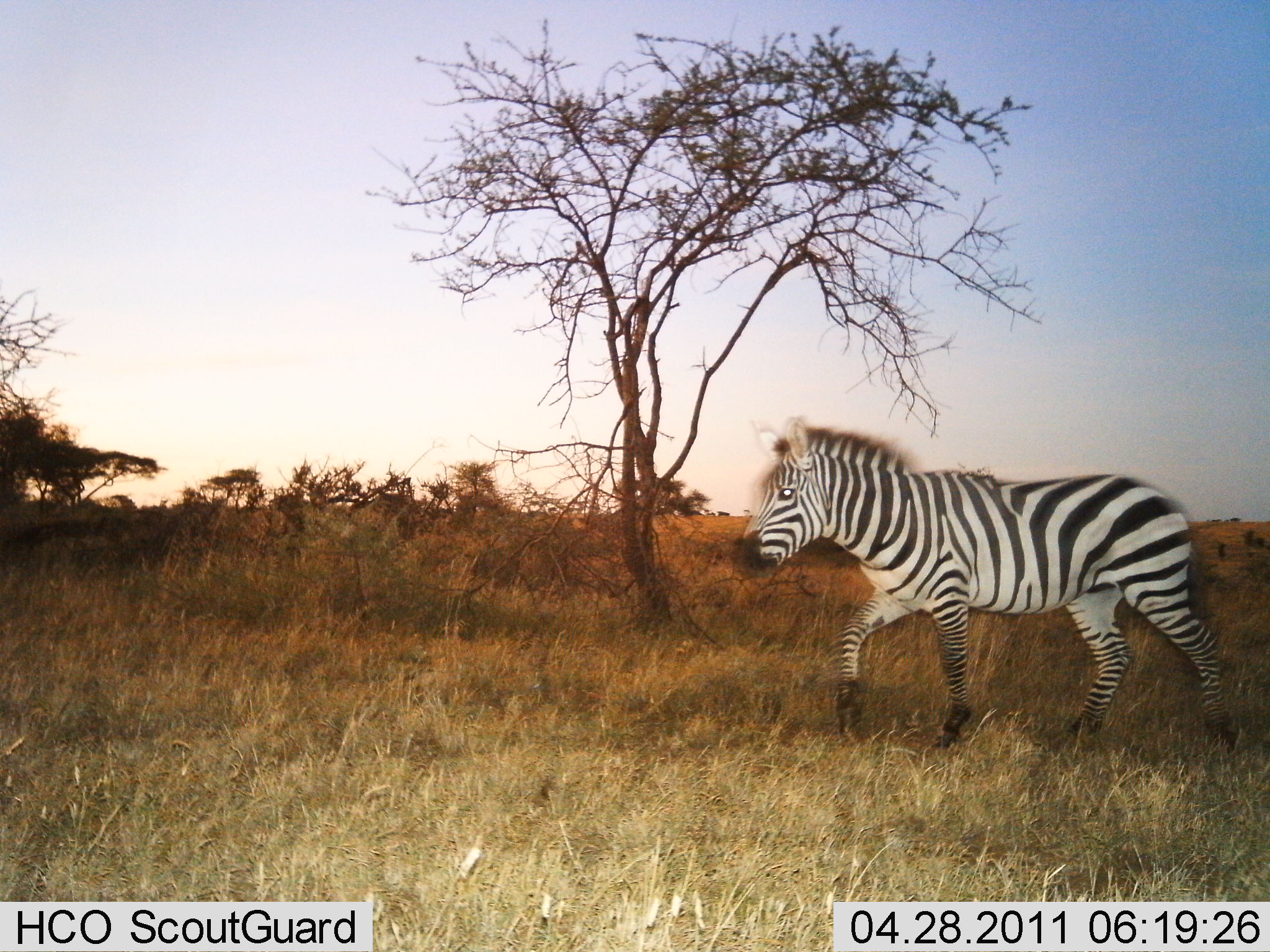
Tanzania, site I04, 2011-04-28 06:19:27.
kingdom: Animalia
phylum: Chordata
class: Mammalia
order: Perissodactyla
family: Equidae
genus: Equus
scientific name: Equus quagga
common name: plains zebra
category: zebra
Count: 1.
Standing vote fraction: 7%.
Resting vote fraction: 0%.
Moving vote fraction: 93%.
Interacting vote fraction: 0%.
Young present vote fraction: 0%.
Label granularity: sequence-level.